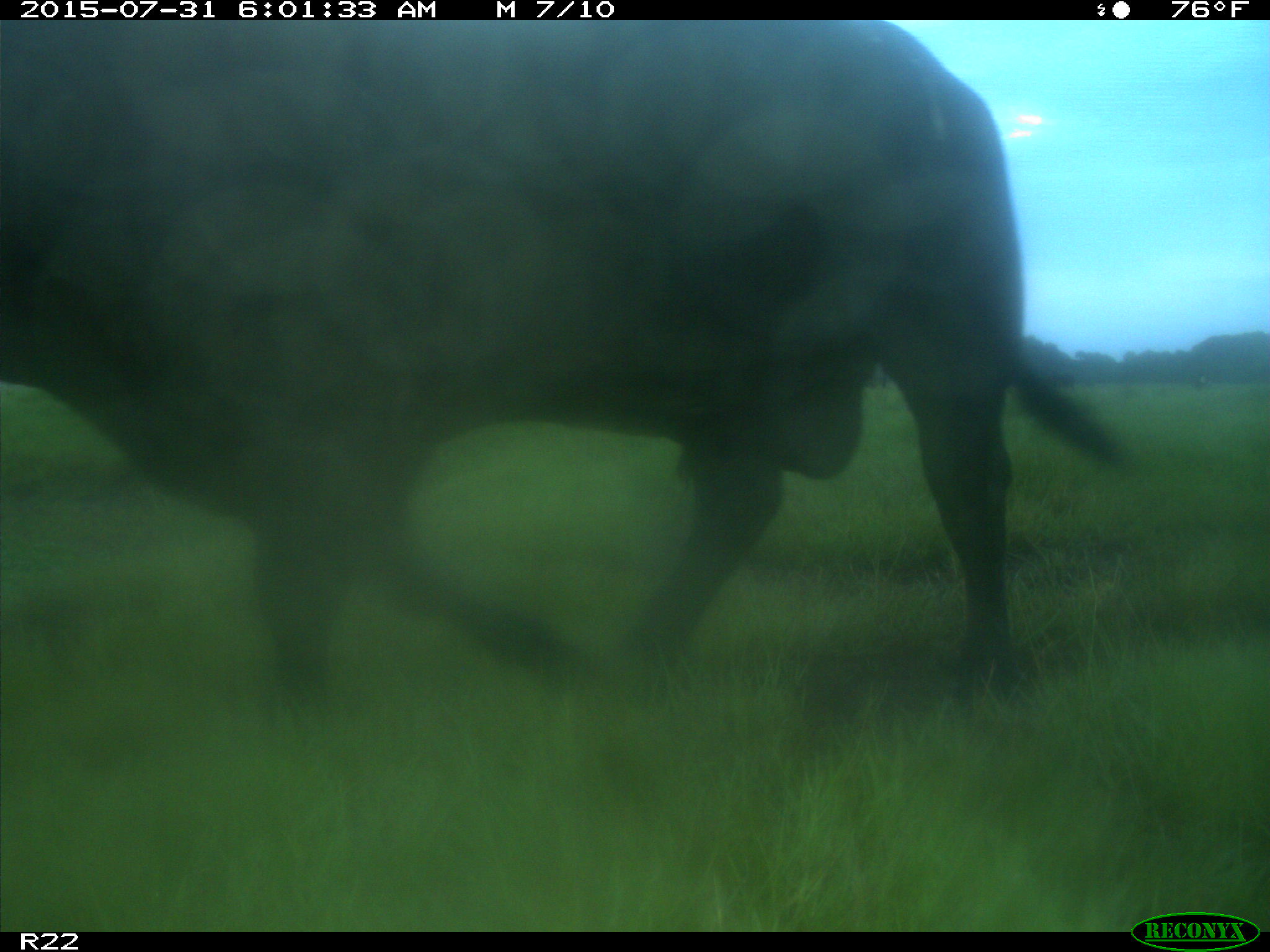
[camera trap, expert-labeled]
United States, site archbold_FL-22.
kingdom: Animalia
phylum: Chordata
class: Mammalia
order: Artiodactyla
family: Bovidae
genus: Bos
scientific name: Bos taurus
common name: domestic cow